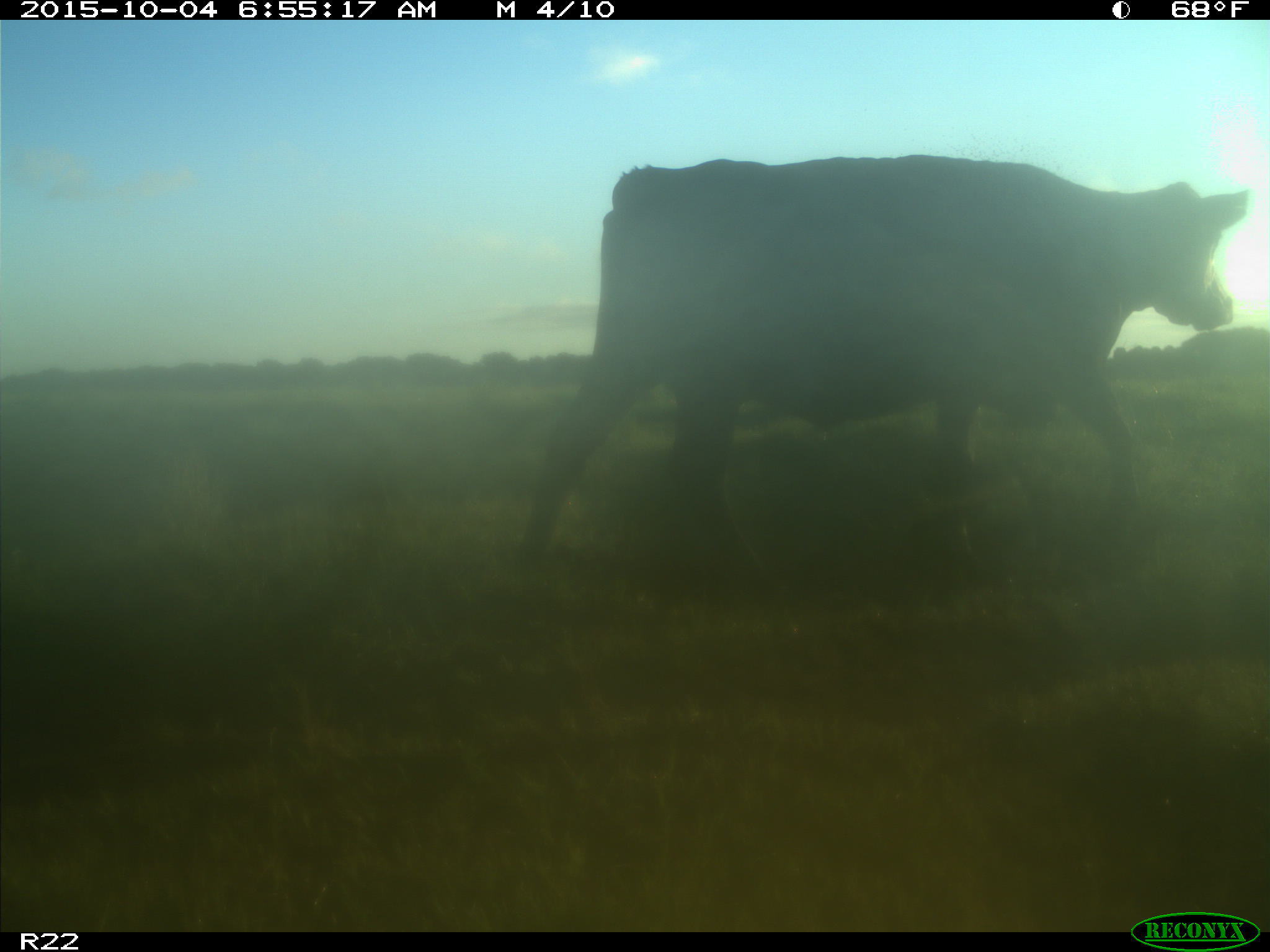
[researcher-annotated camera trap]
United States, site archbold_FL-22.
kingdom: Animalia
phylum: Chordata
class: Mammalia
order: Artiodactyla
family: Bovidae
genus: Bos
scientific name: Bos taurus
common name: domestic cow